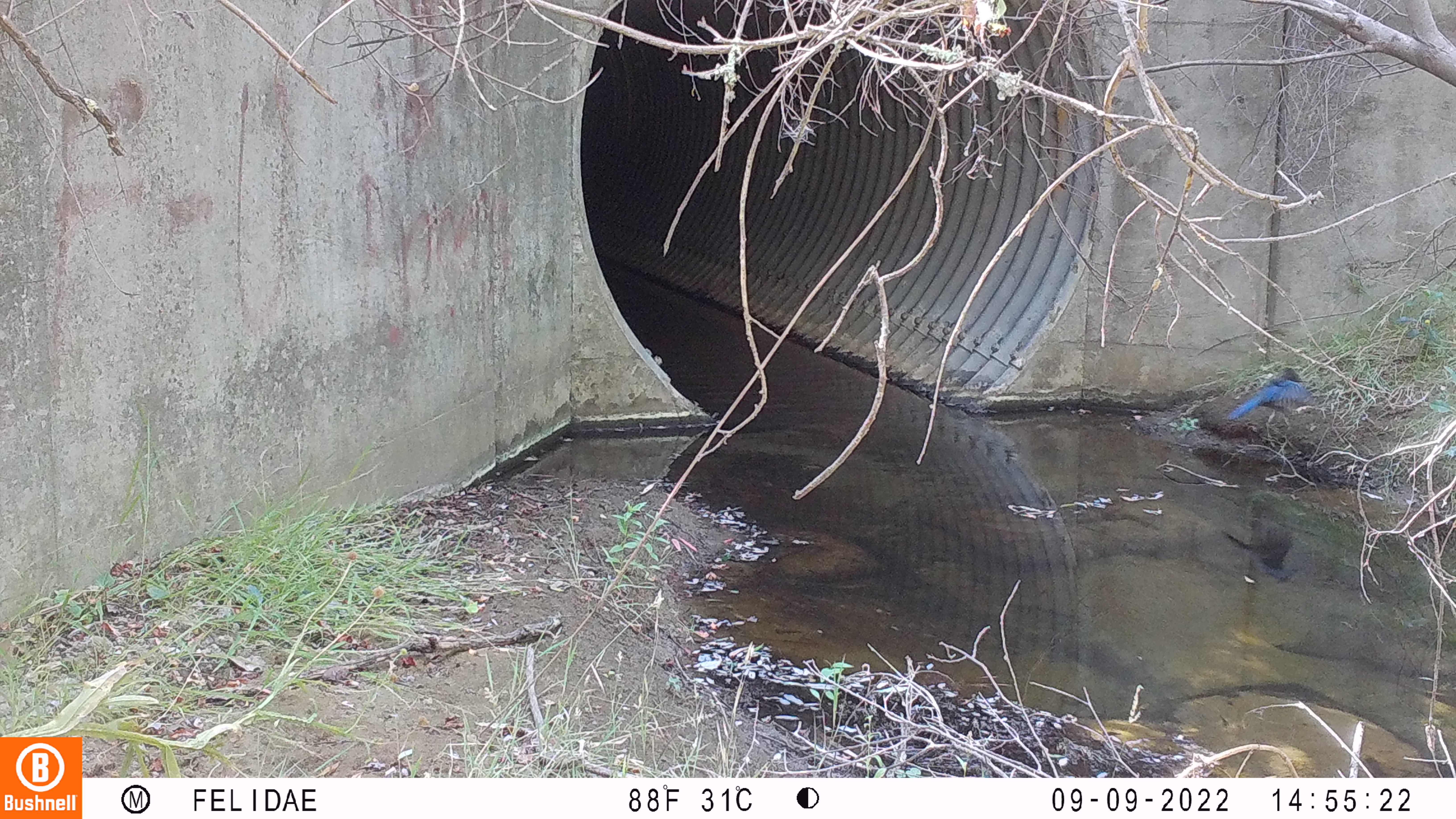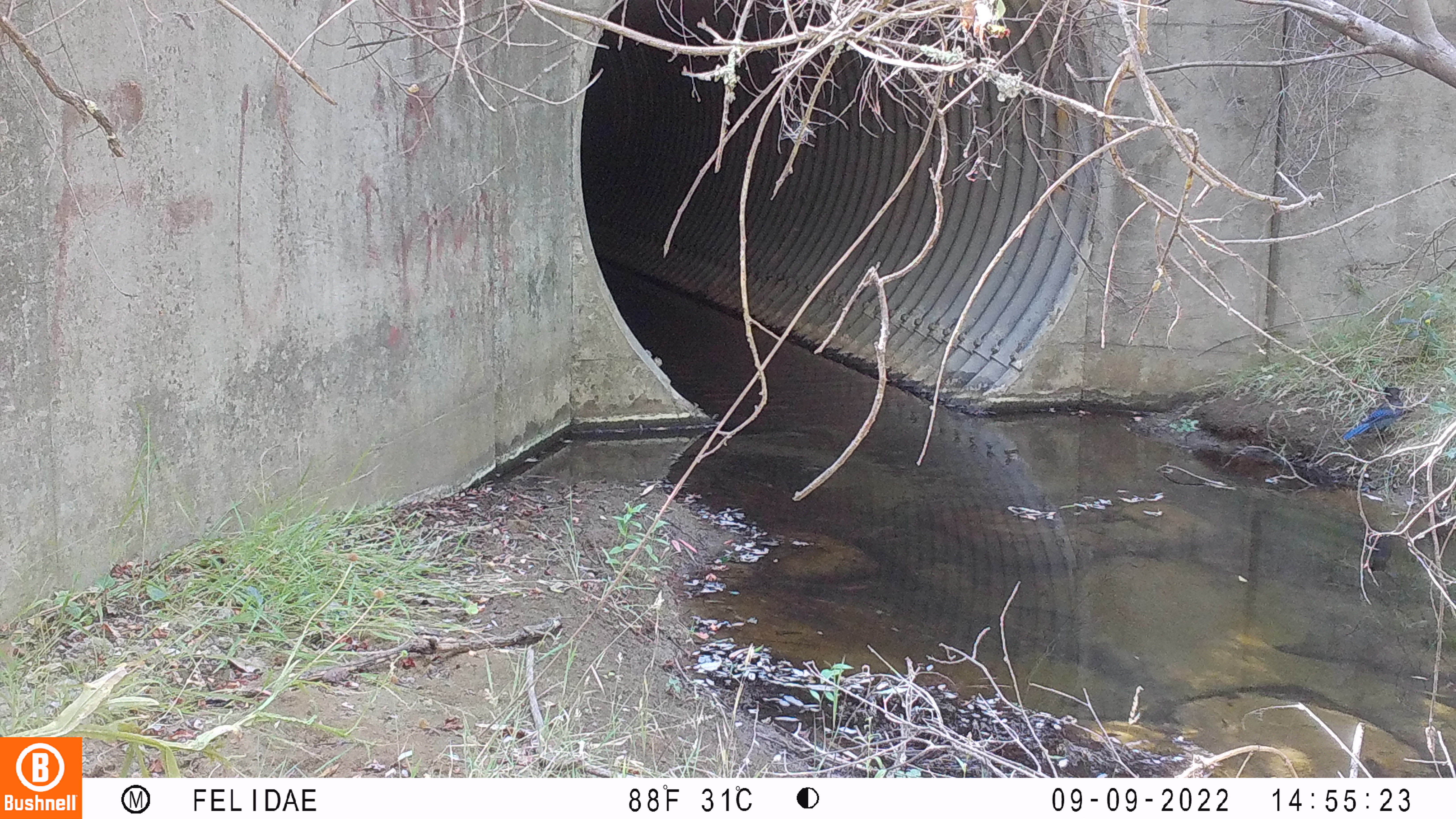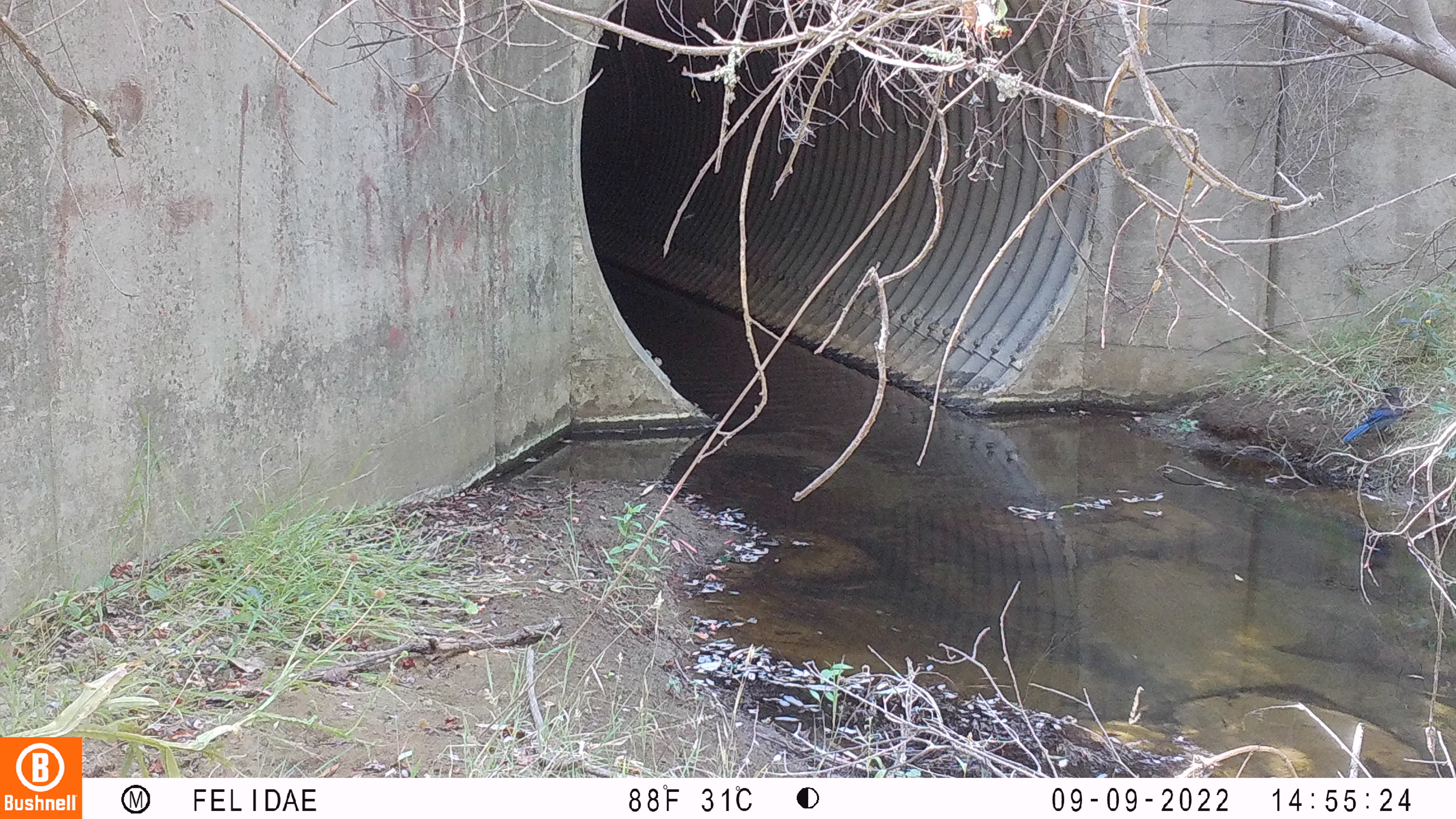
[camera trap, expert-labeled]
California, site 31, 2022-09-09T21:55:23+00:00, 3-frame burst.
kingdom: Animalia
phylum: Chordata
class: Aves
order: Passeriformes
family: Corvidae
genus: Cyanocitta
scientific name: Cyanocitta stelleri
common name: steller's jay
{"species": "steller's jay (Cyanocitta stelleri)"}